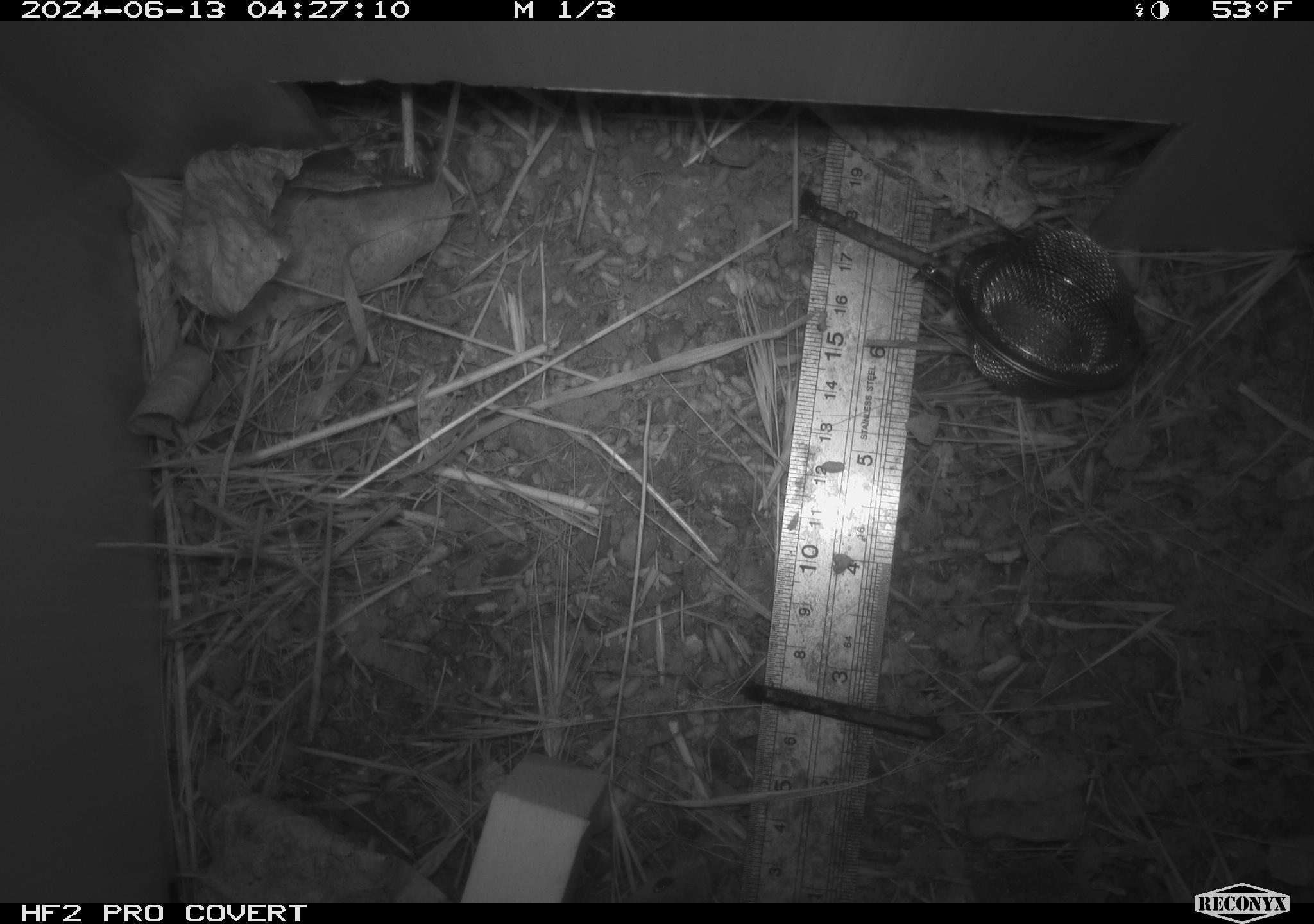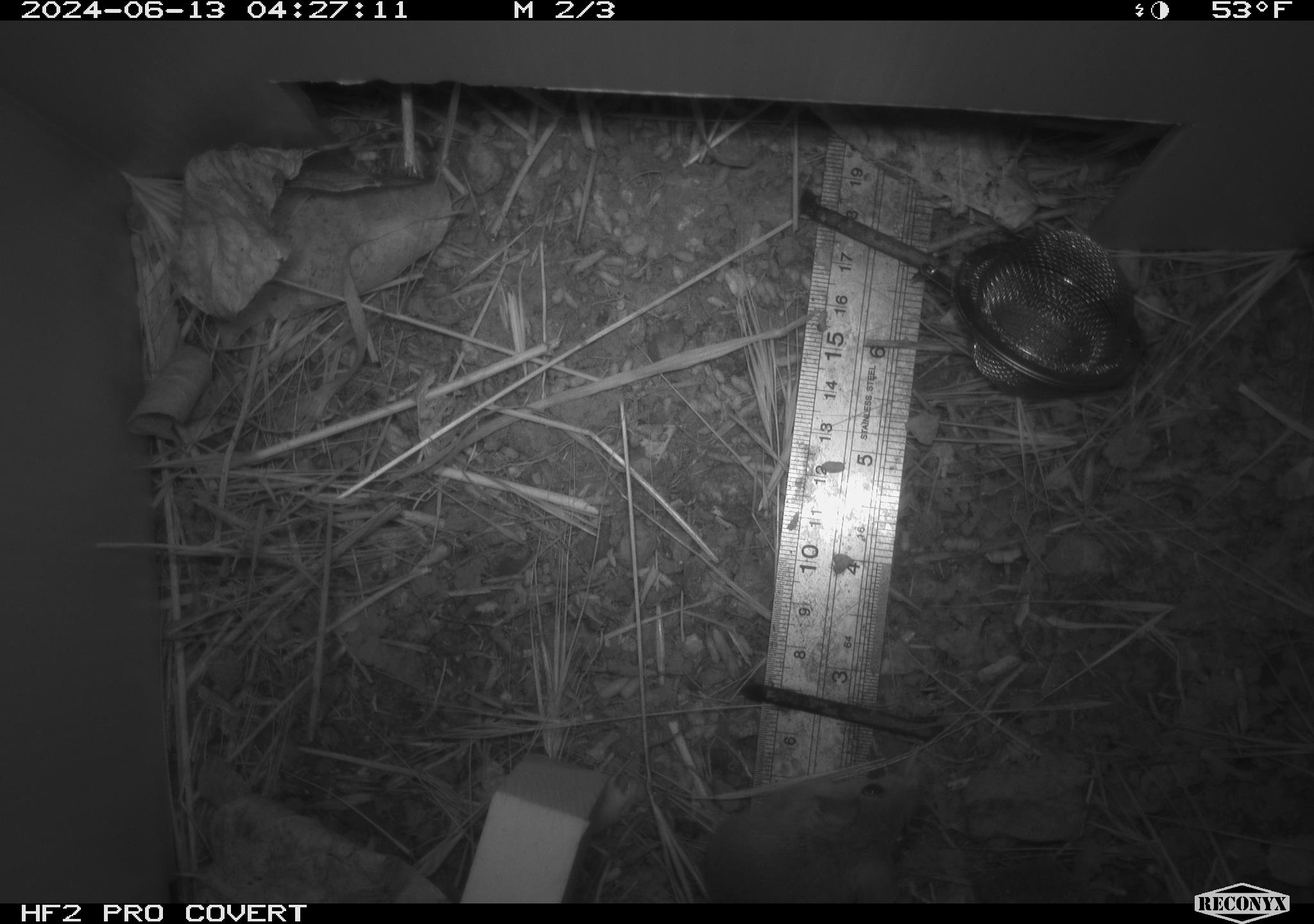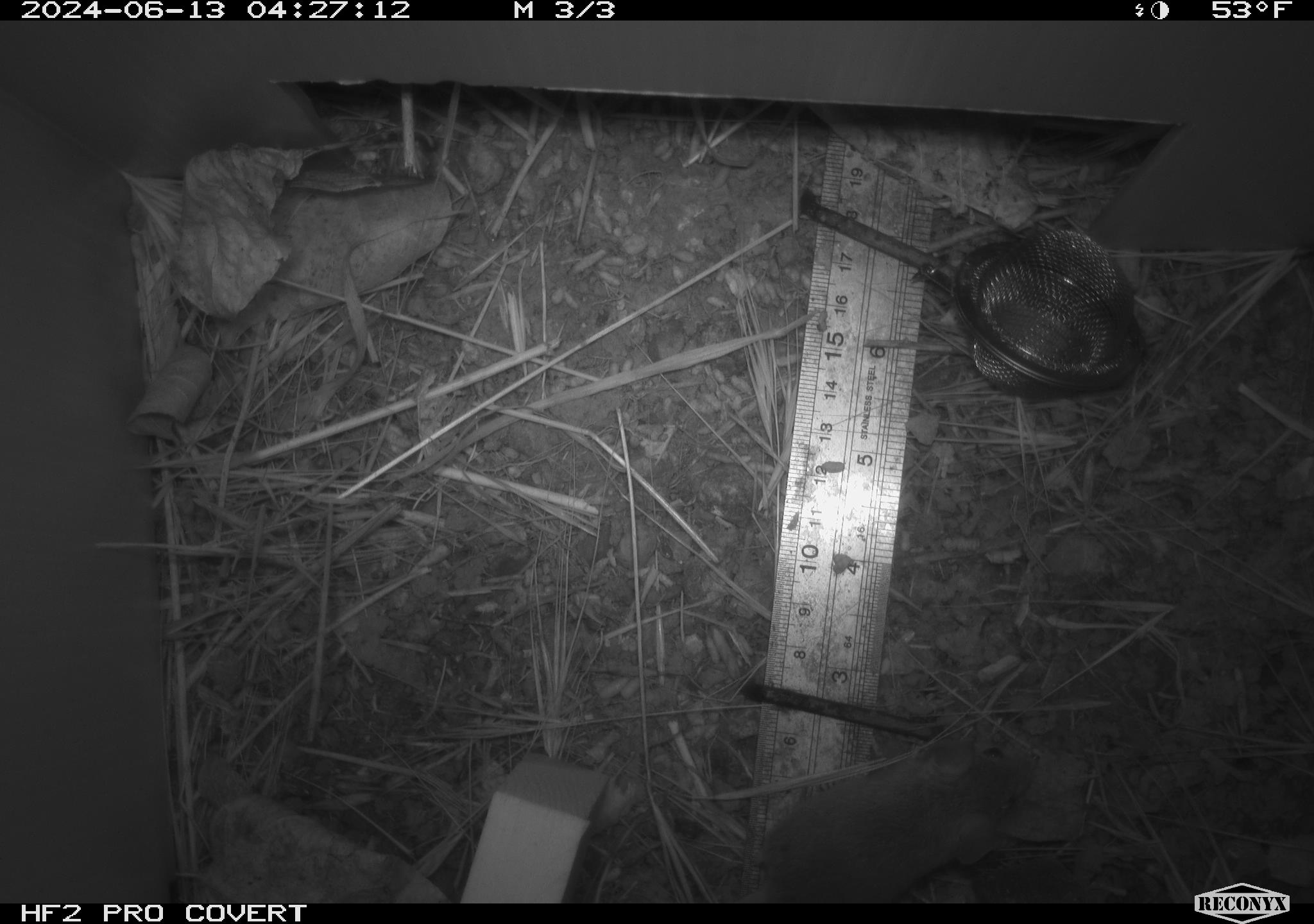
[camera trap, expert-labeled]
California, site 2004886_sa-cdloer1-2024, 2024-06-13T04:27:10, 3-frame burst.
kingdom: Animalia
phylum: Chordata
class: Mammalia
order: Rodentia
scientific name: Rodentia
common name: mouse species